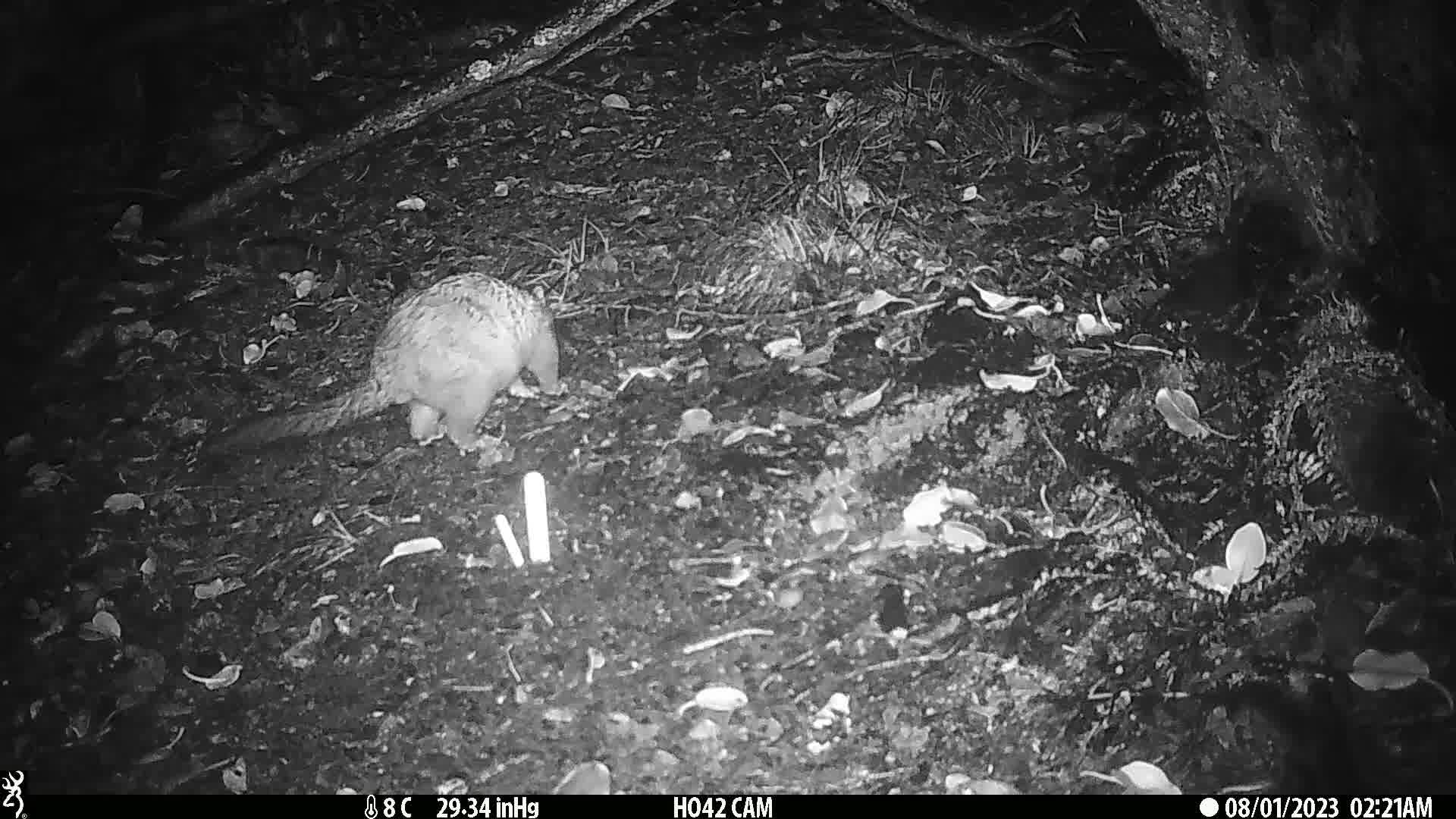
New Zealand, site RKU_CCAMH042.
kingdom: Animalia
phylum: Chordata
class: Mammalia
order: Diprotodontia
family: Phalangeridae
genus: Trichosurus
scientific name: Trichosurus vulpecula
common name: common brushtail possum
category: possum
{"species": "possum (common brushtail possum) (Trichosurus vulpecula)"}